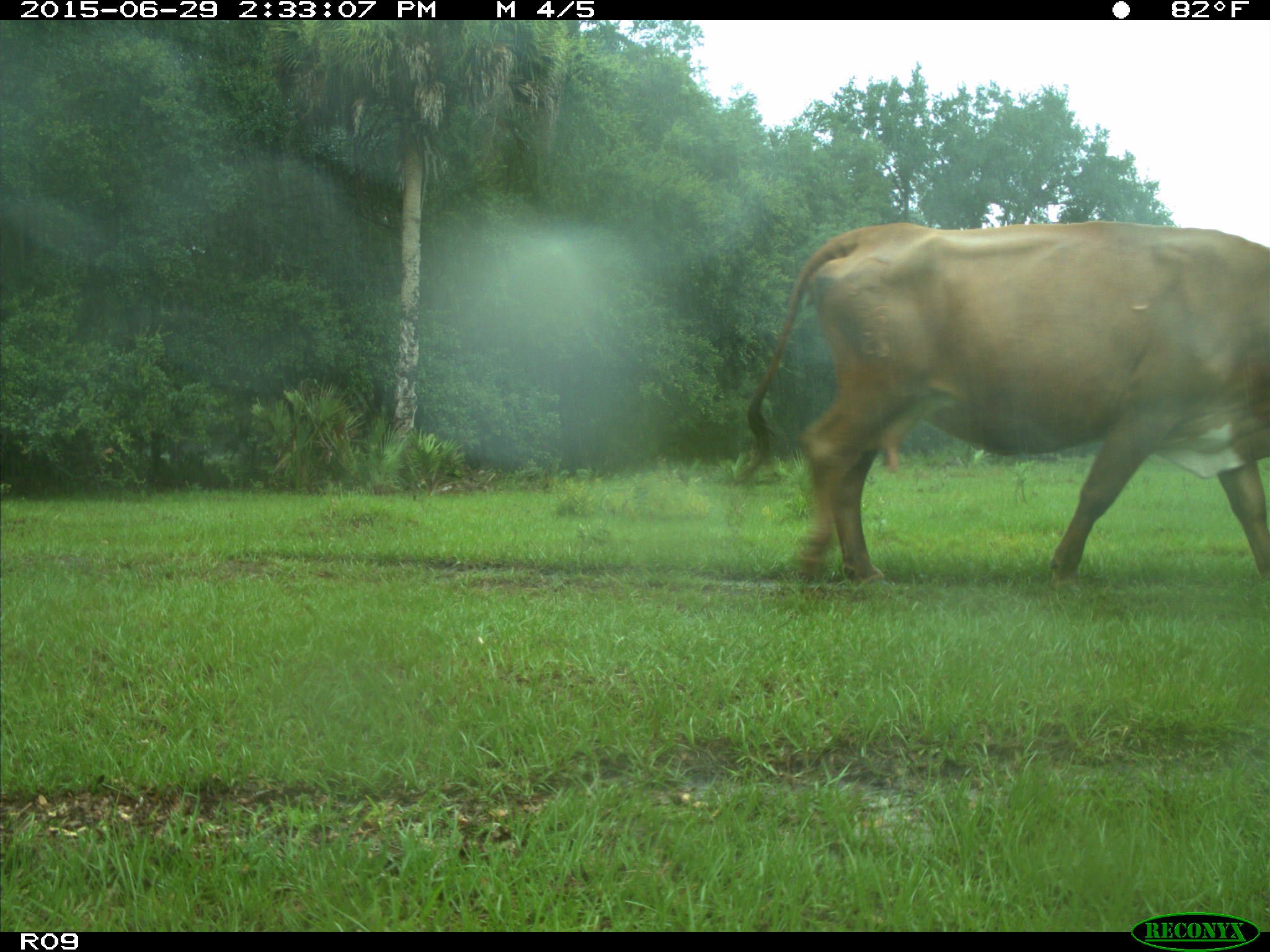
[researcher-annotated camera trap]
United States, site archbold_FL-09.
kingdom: Animalia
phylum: Chordata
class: Mammalia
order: Artiodactyla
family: Bovidae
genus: Bos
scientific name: Bos taurus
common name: domestic cow